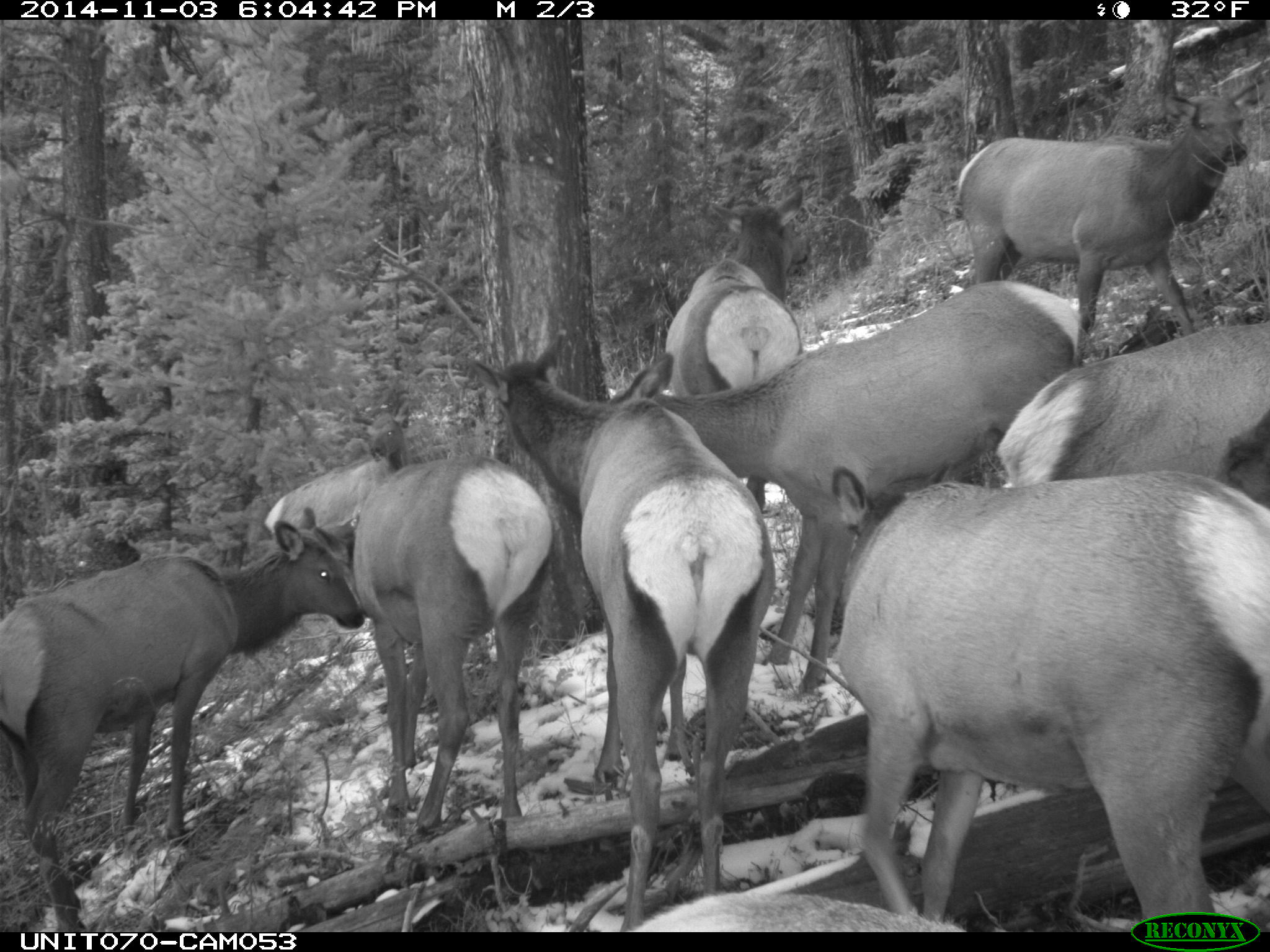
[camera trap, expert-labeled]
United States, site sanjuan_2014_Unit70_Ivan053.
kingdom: Animalia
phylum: Chordata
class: Mammalia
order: Artiodactyla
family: Cervidae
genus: Cervus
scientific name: Cervus elaphus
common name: red deer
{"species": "Cervus elaphus (red deer)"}